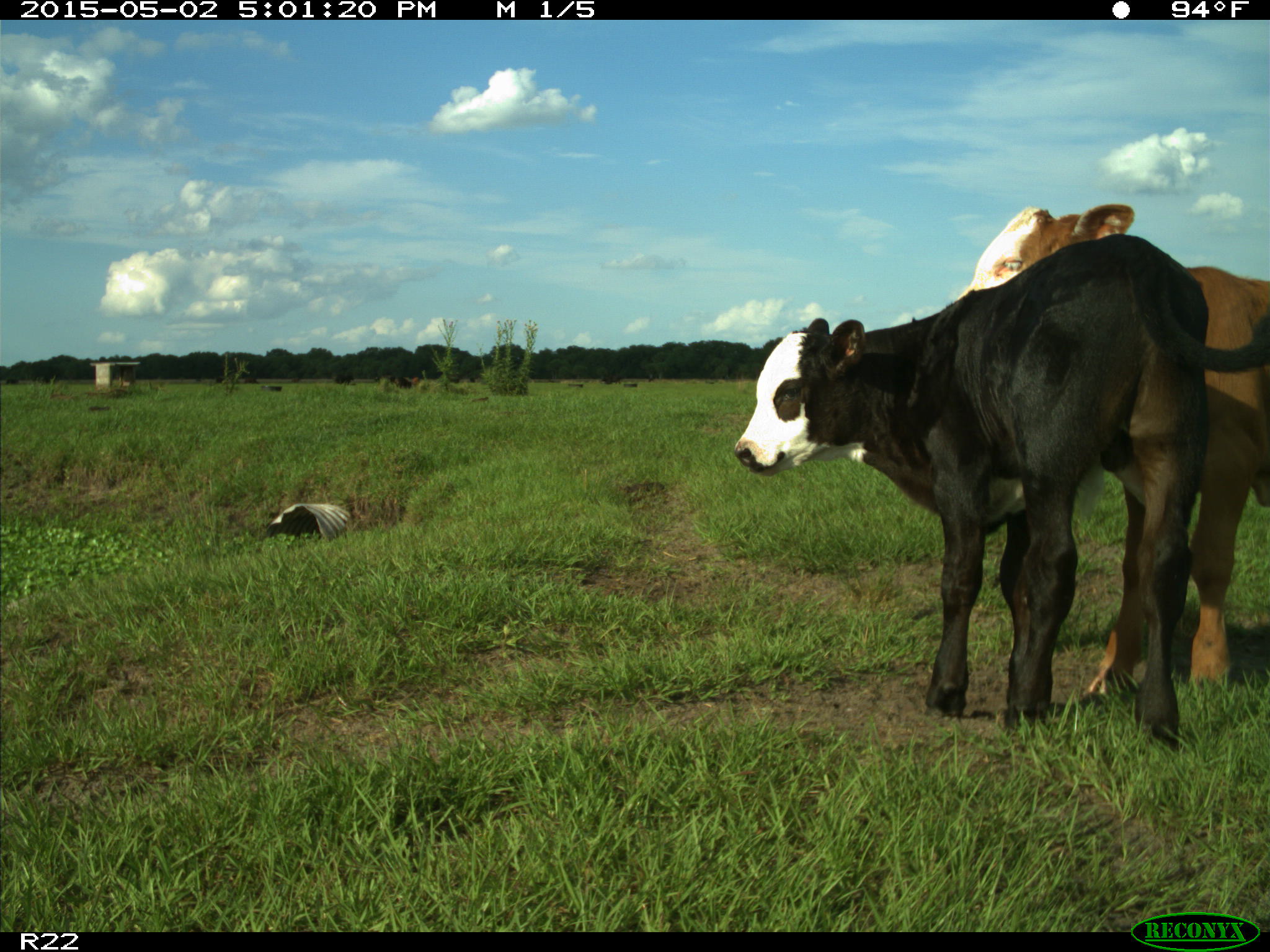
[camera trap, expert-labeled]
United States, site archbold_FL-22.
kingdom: Animalia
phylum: Chordata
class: Mammalia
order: Artiodactyla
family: Bovidae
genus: Bos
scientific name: Bos taurus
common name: domestic cow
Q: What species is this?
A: Bos taurus (domestic cow).